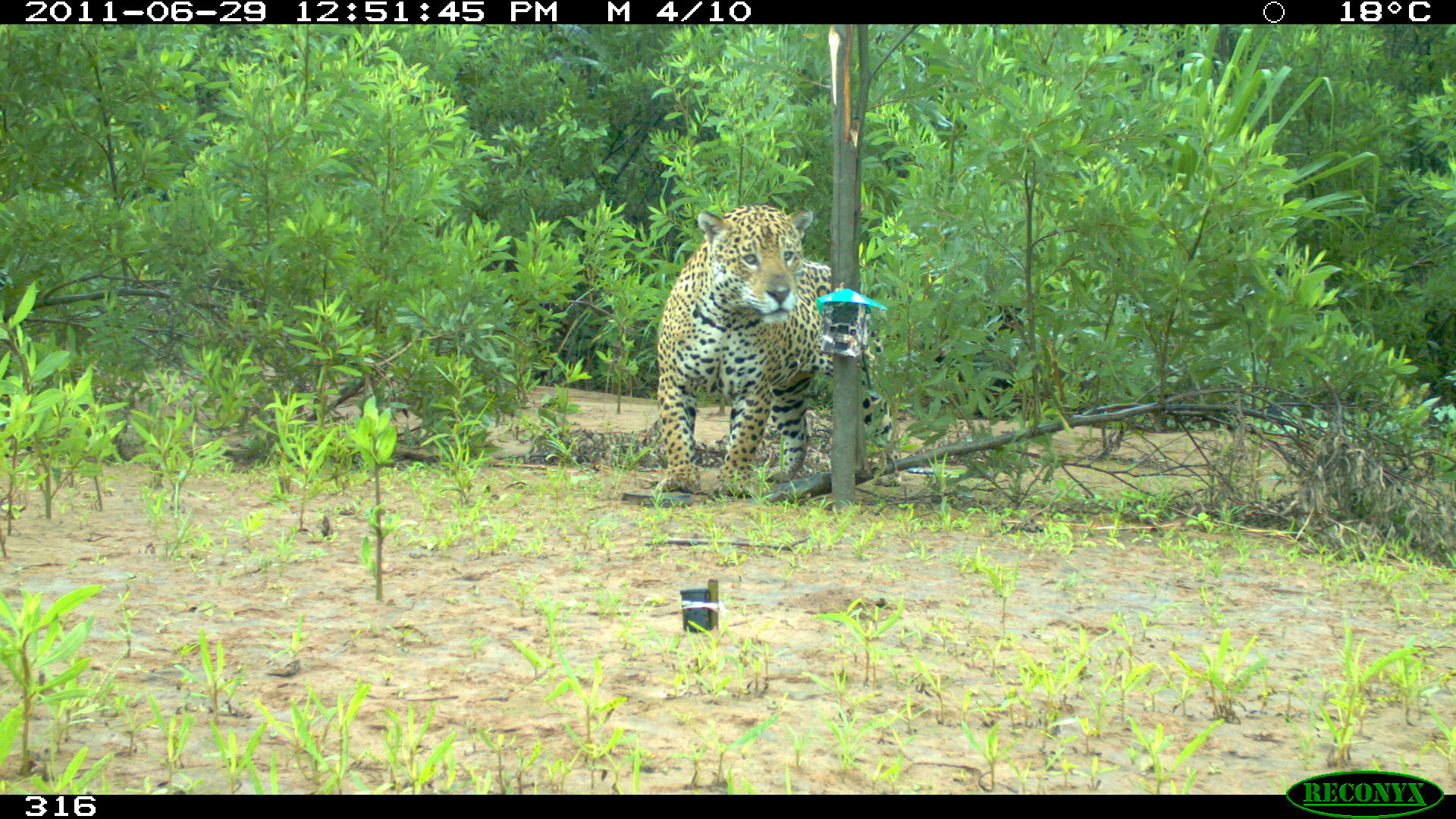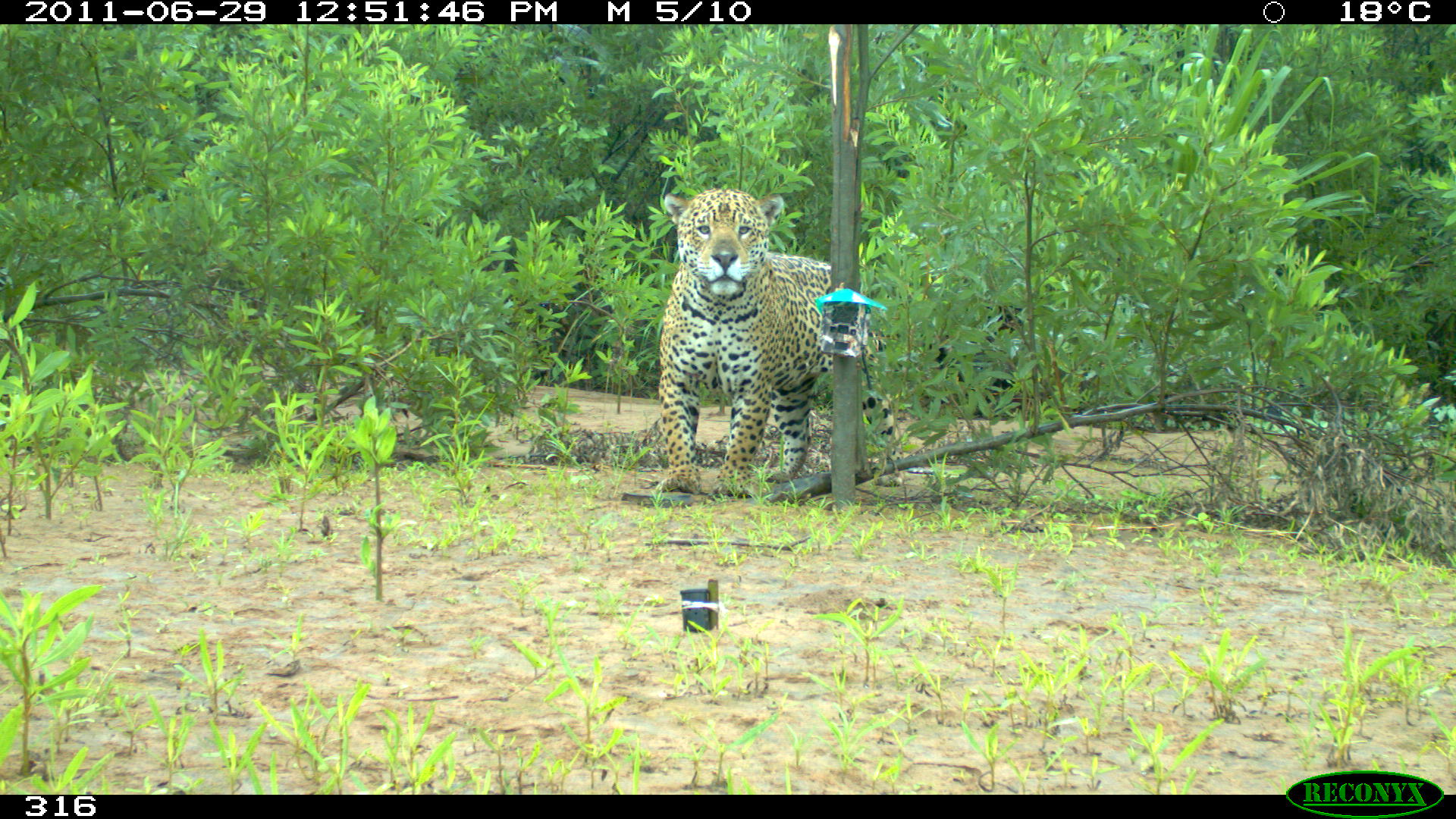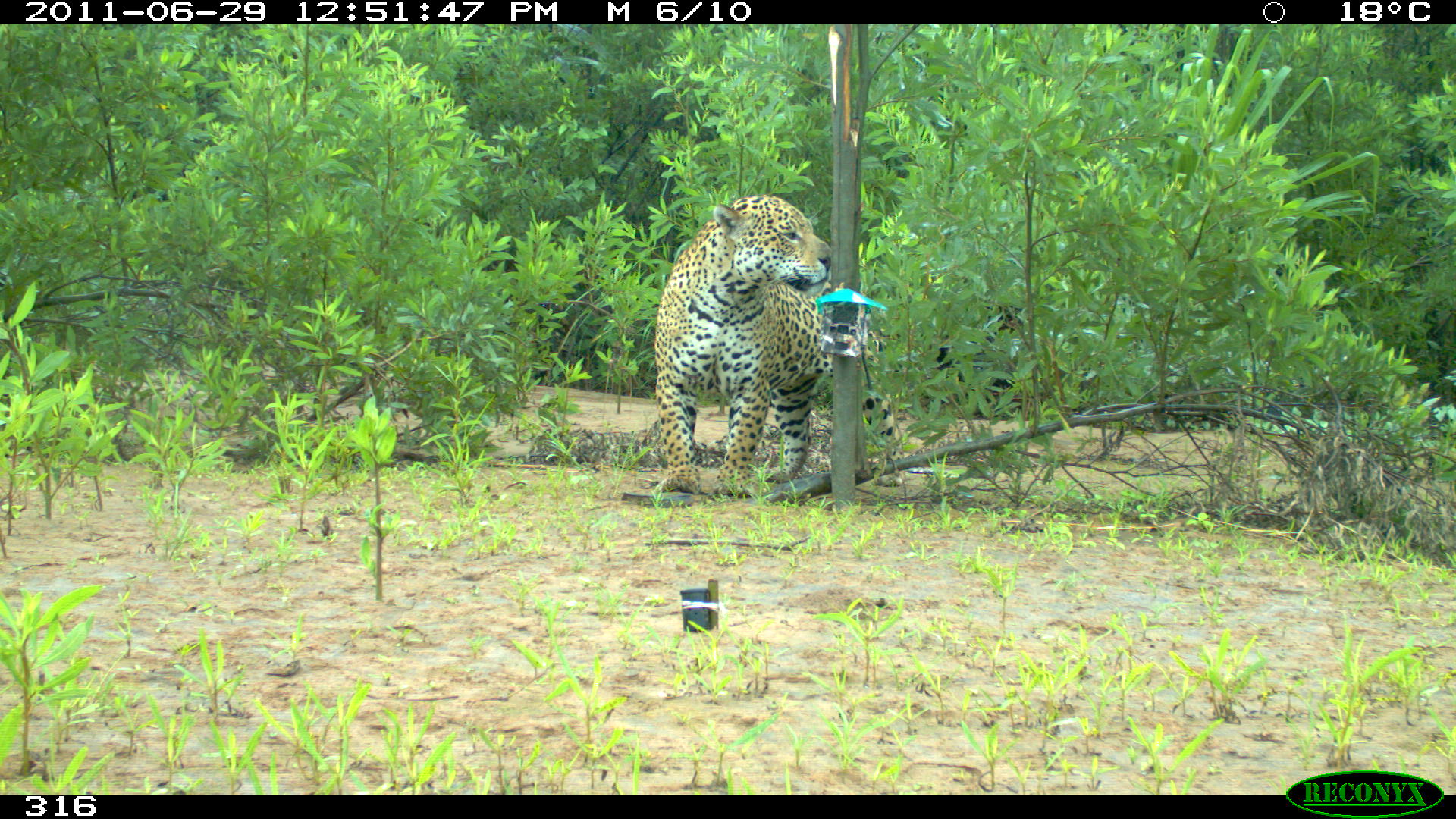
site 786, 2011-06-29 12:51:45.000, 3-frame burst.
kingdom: Animalia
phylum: Chordata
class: Mammalia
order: Carnivora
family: Felidae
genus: Panthera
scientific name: Panthera onca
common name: jaguar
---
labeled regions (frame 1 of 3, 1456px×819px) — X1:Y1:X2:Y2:
panthera onca: 653:201:894:496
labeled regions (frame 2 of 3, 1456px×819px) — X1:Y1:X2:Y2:
panthera onca: 656:186:905:494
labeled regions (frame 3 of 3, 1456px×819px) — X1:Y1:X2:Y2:
panthera onca: 650:191:1018:498